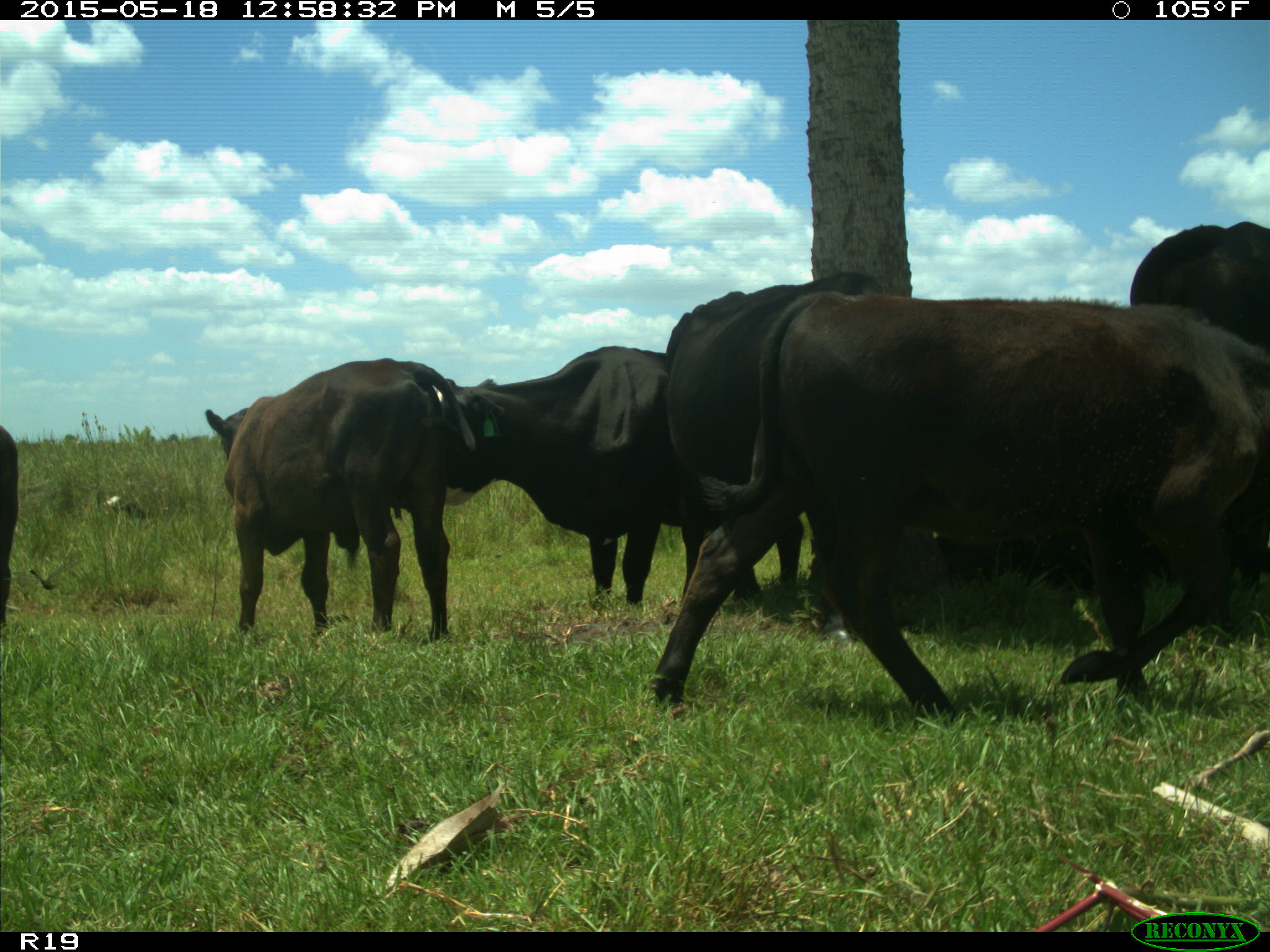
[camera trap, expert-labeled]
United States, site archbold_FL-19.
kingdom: Animalia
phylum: Chordata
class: Mammalia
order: Artiodactyla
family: Bovidae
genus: Bos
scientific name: Bos taurus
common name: domestic cow